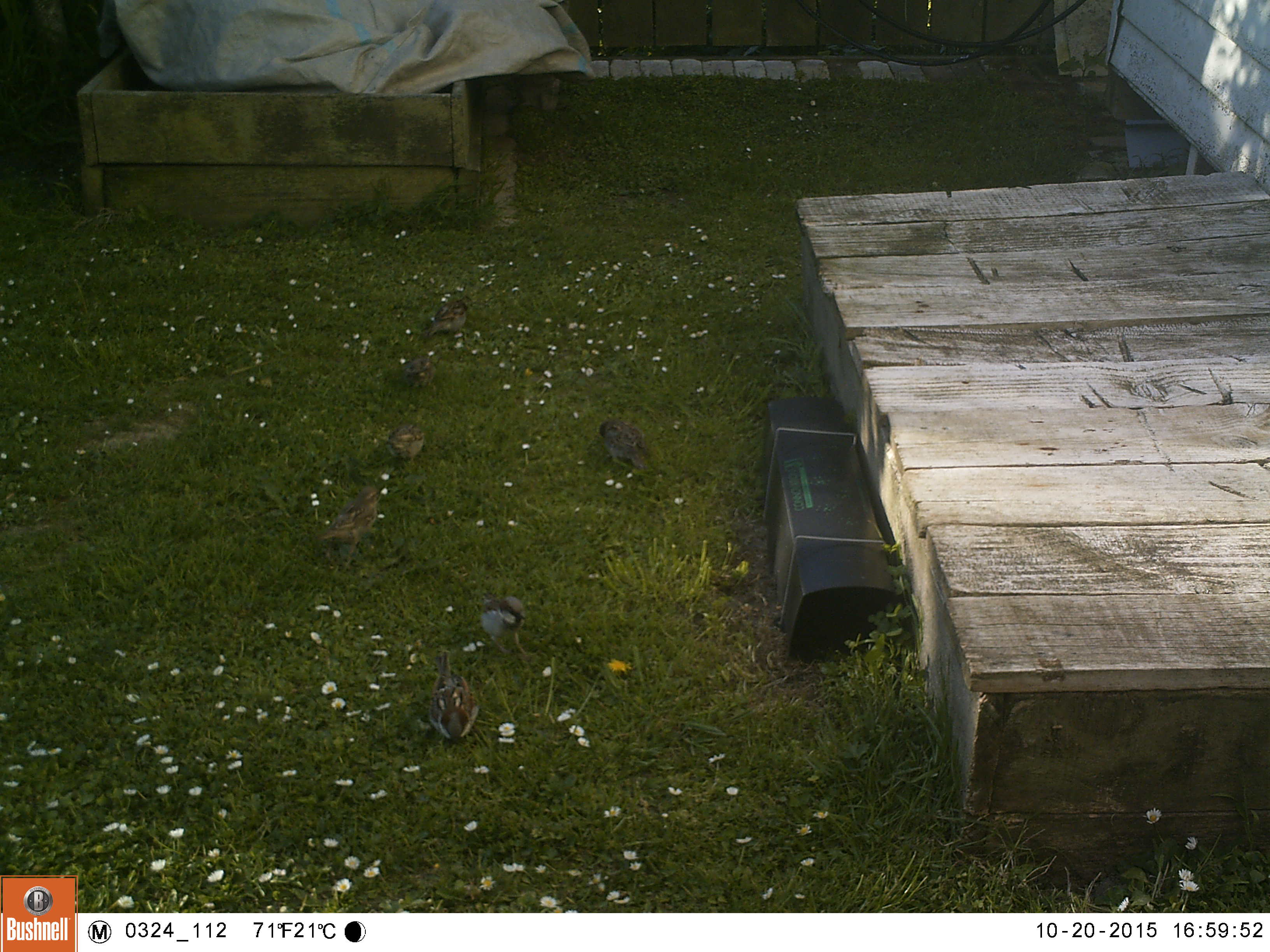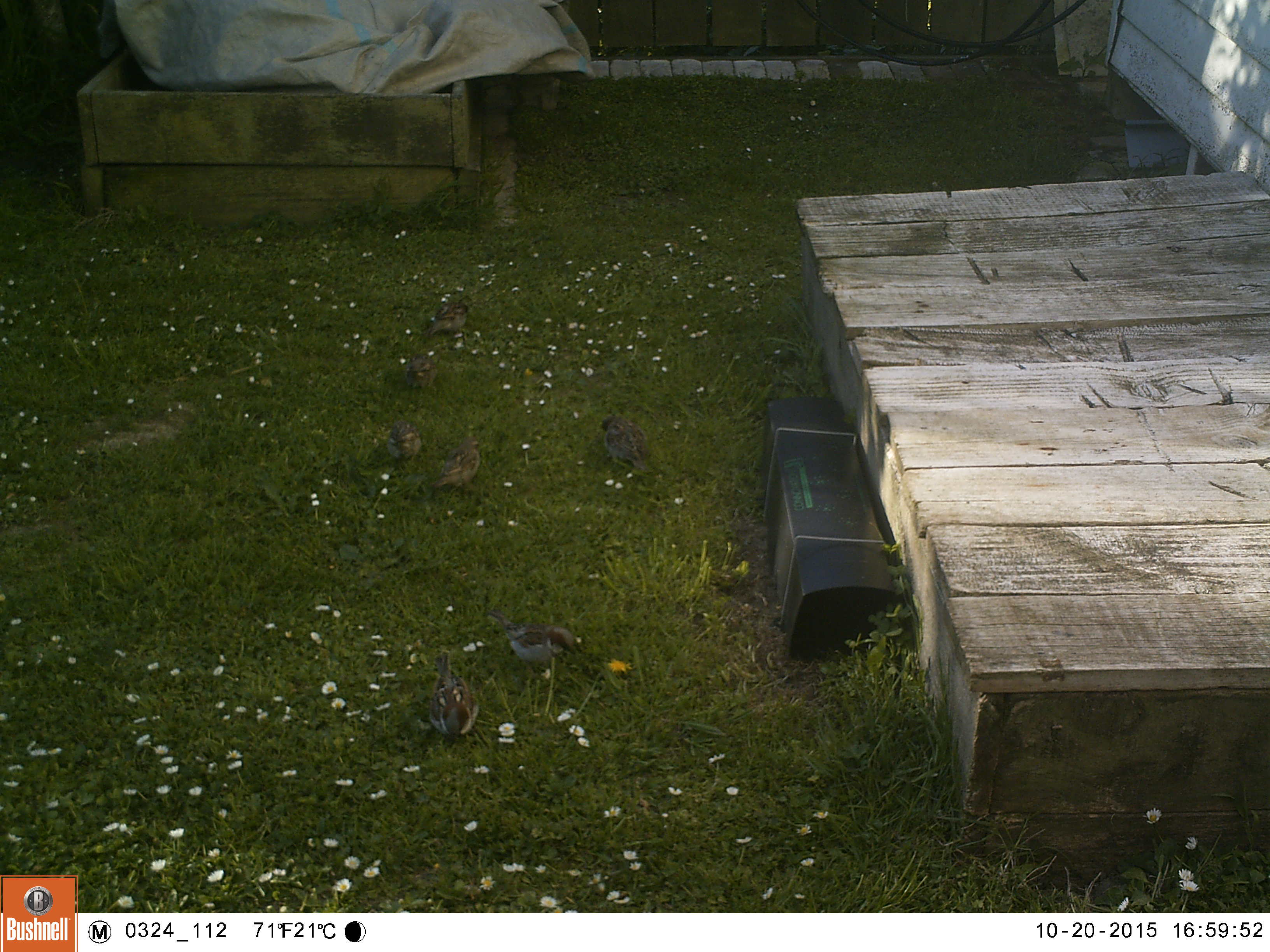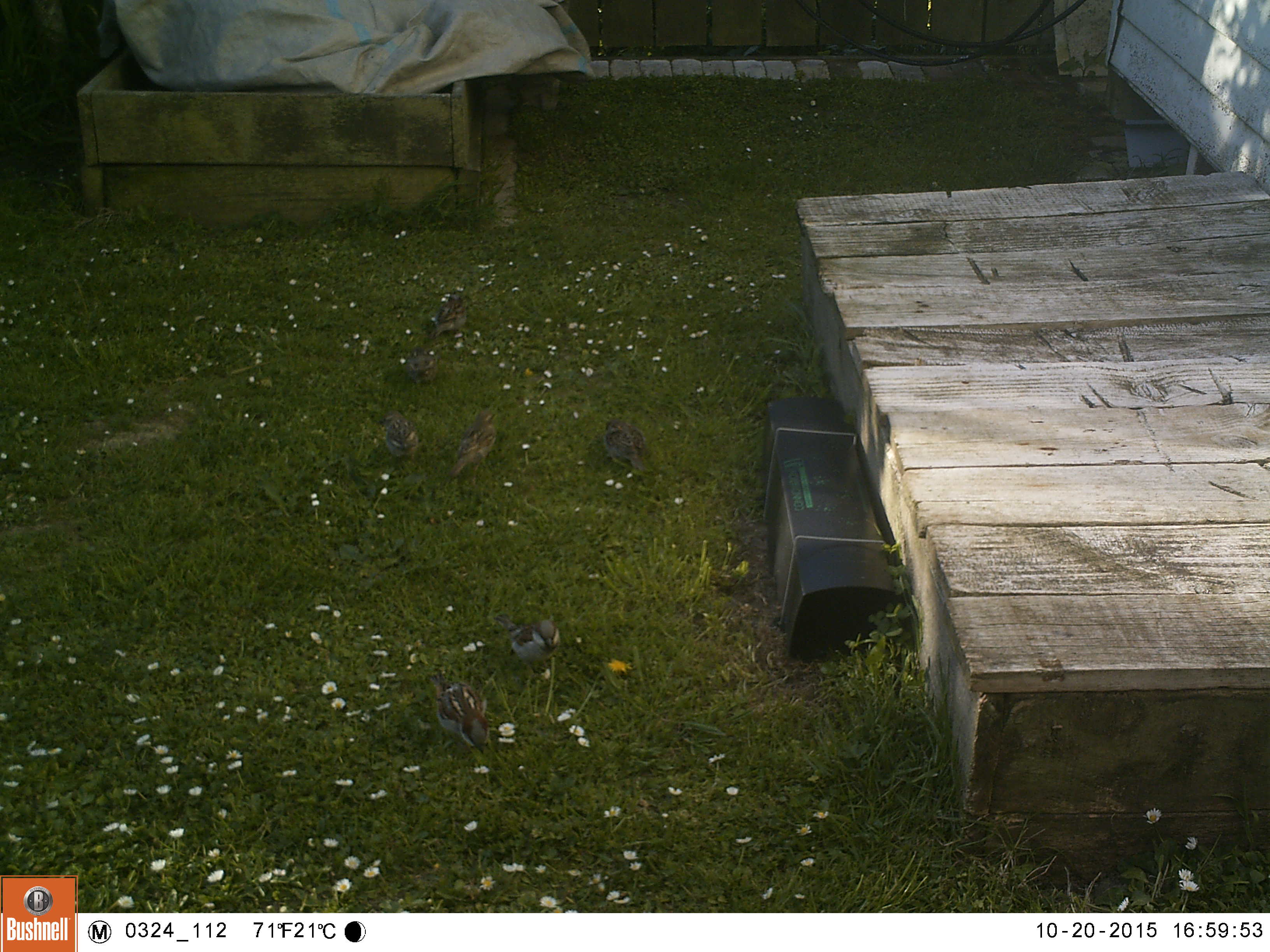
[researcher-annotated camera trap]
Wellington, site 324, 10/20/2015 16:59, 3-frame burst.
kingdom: Animalia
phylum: Chordata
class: Aves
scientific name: Aves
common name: bird